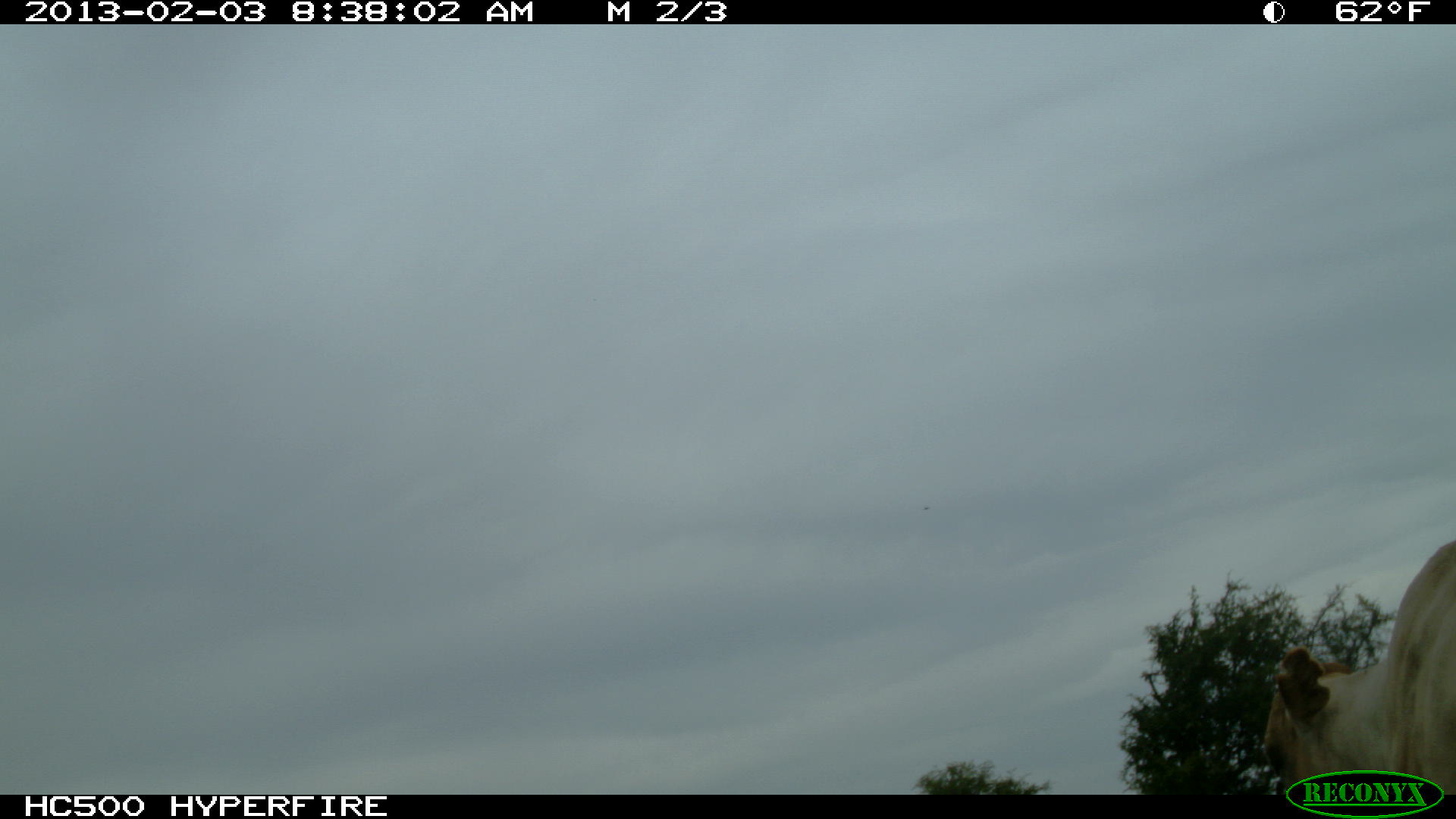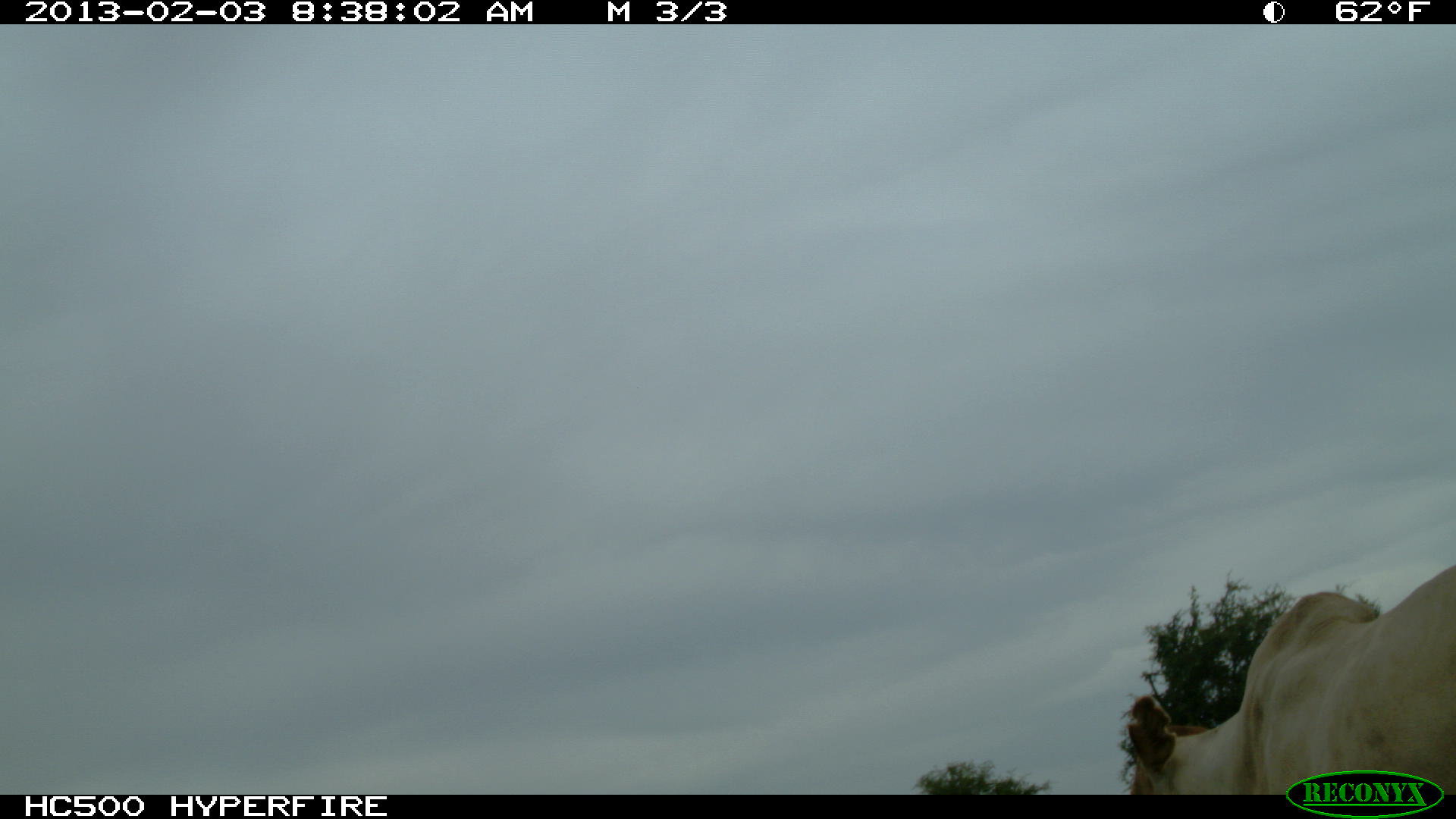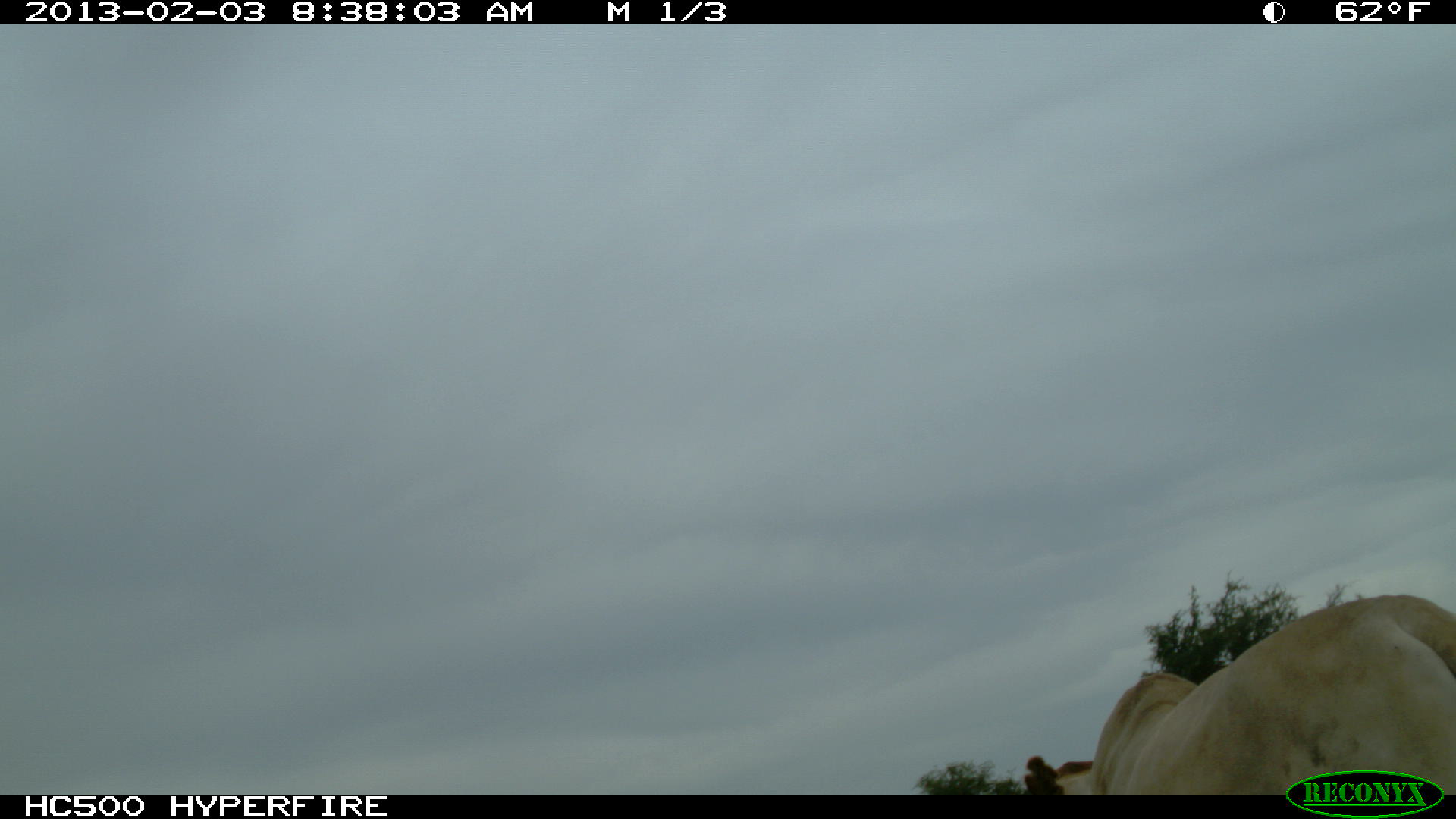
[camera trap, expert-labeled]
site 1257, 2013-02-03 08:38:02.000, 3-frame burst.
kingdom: Animalia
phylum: Chordata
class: Mammalia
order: Artiodactyla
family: Bovidae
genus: Bos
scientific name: Bos taurus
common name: domestic cattle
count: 1